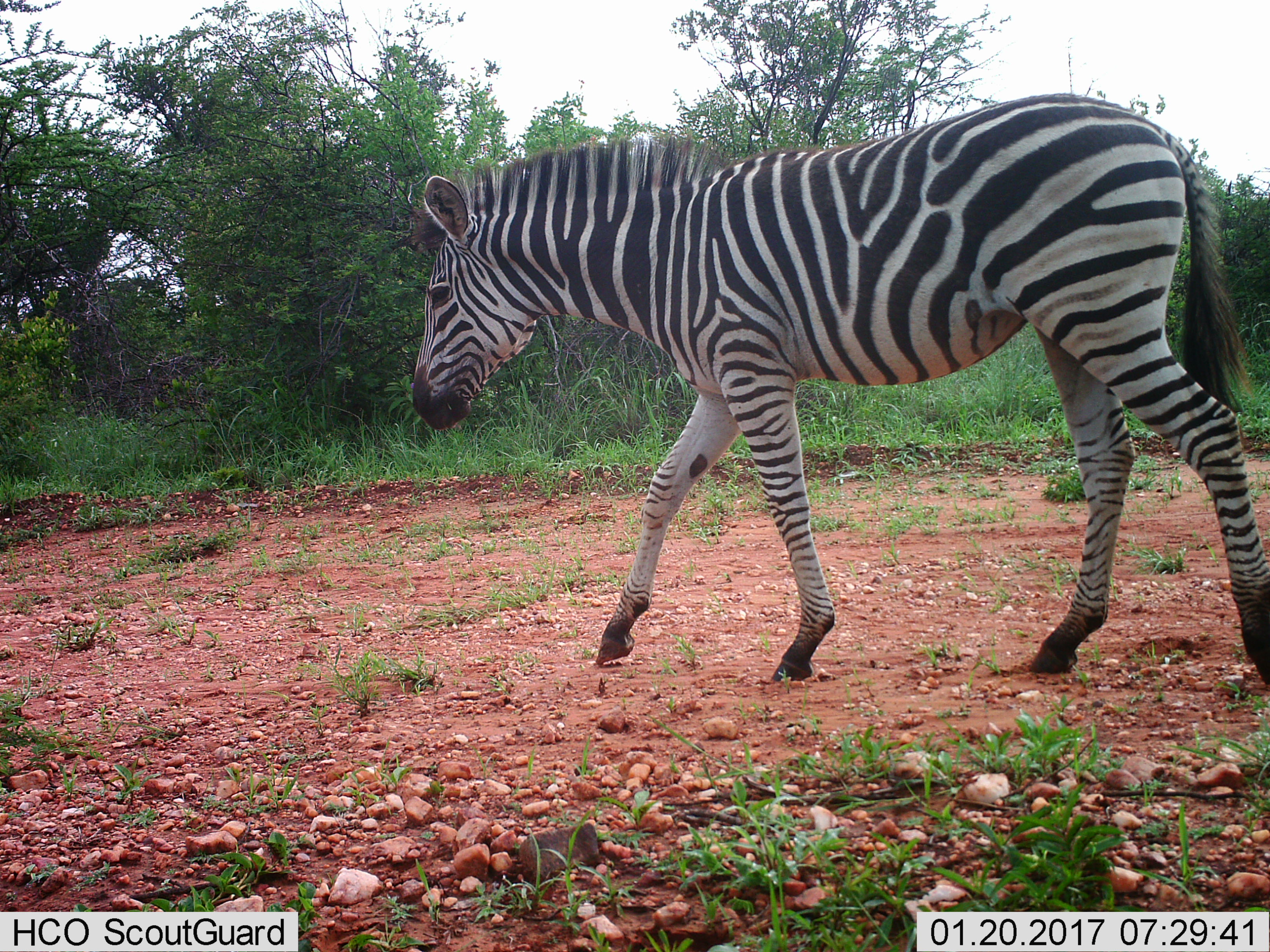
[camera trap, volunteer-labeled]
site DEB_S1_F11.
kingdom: Animalia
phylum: Chordata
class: Mammalia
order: Perissodactyla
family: Equidae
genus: Equus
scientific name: Equus quagga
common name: plains zebra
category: zebraplains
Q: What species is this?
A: Zebraplains (plains zebra) (Equus quagga).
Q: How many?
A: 1.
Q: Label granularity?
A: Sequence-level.